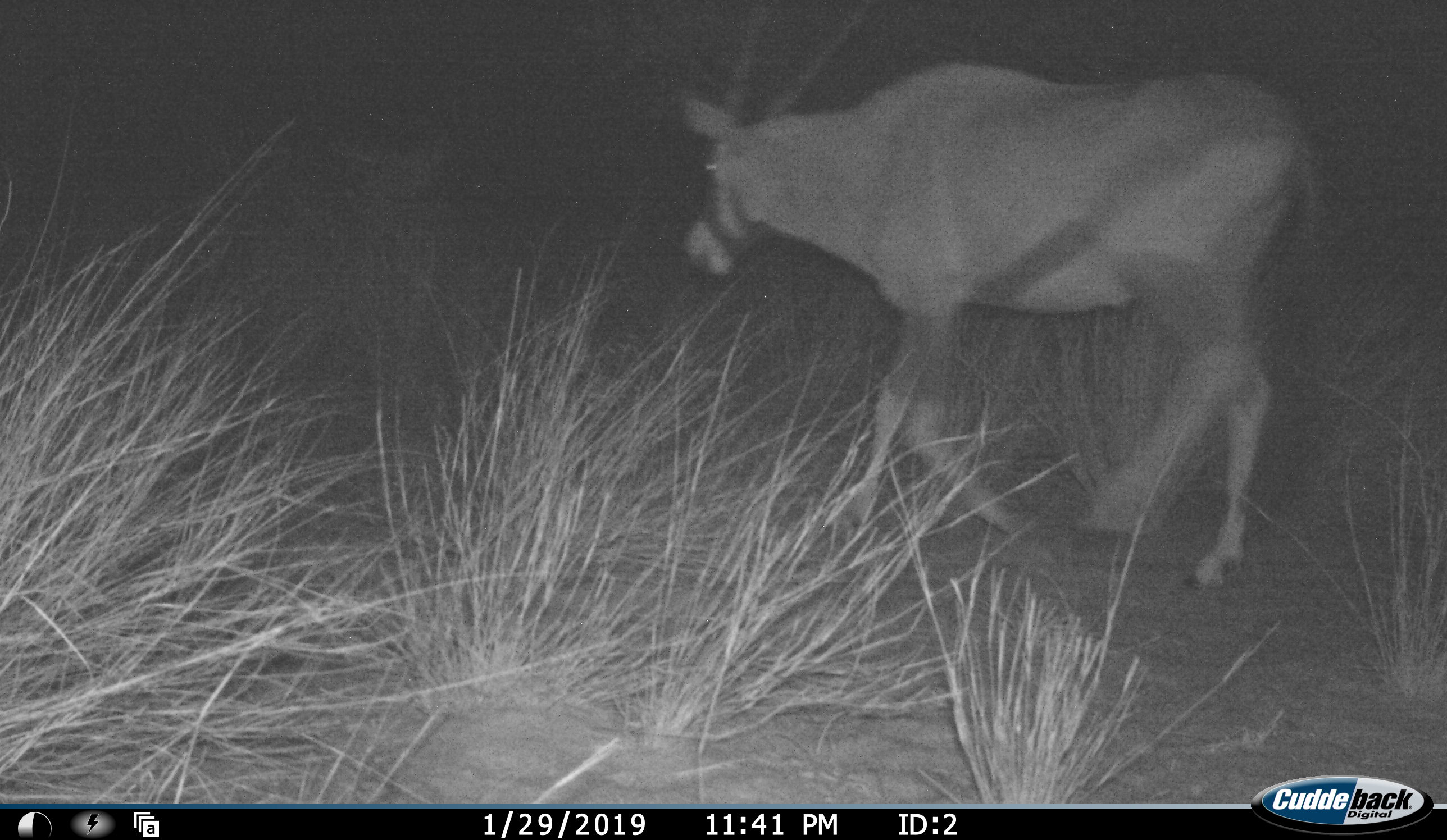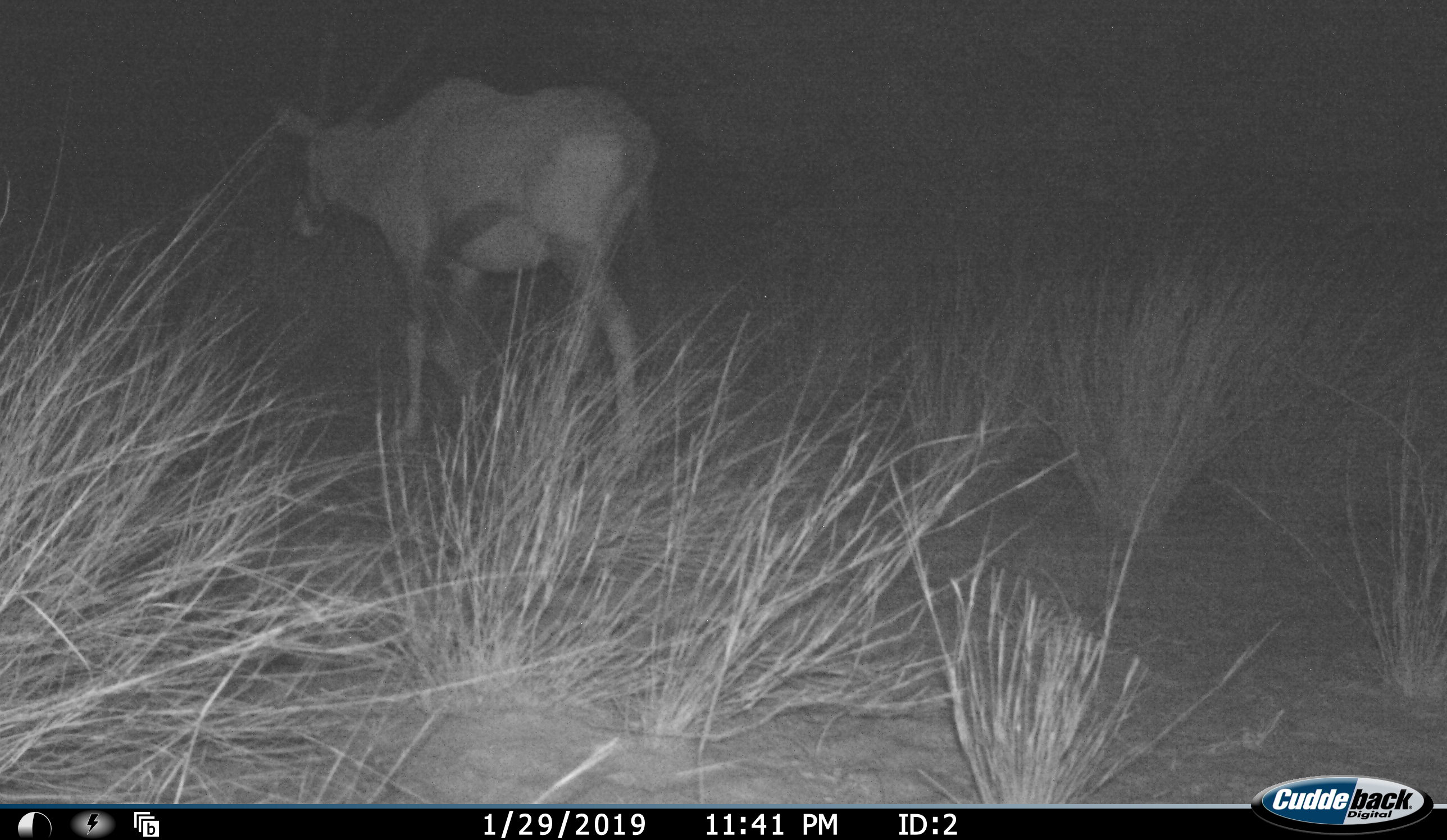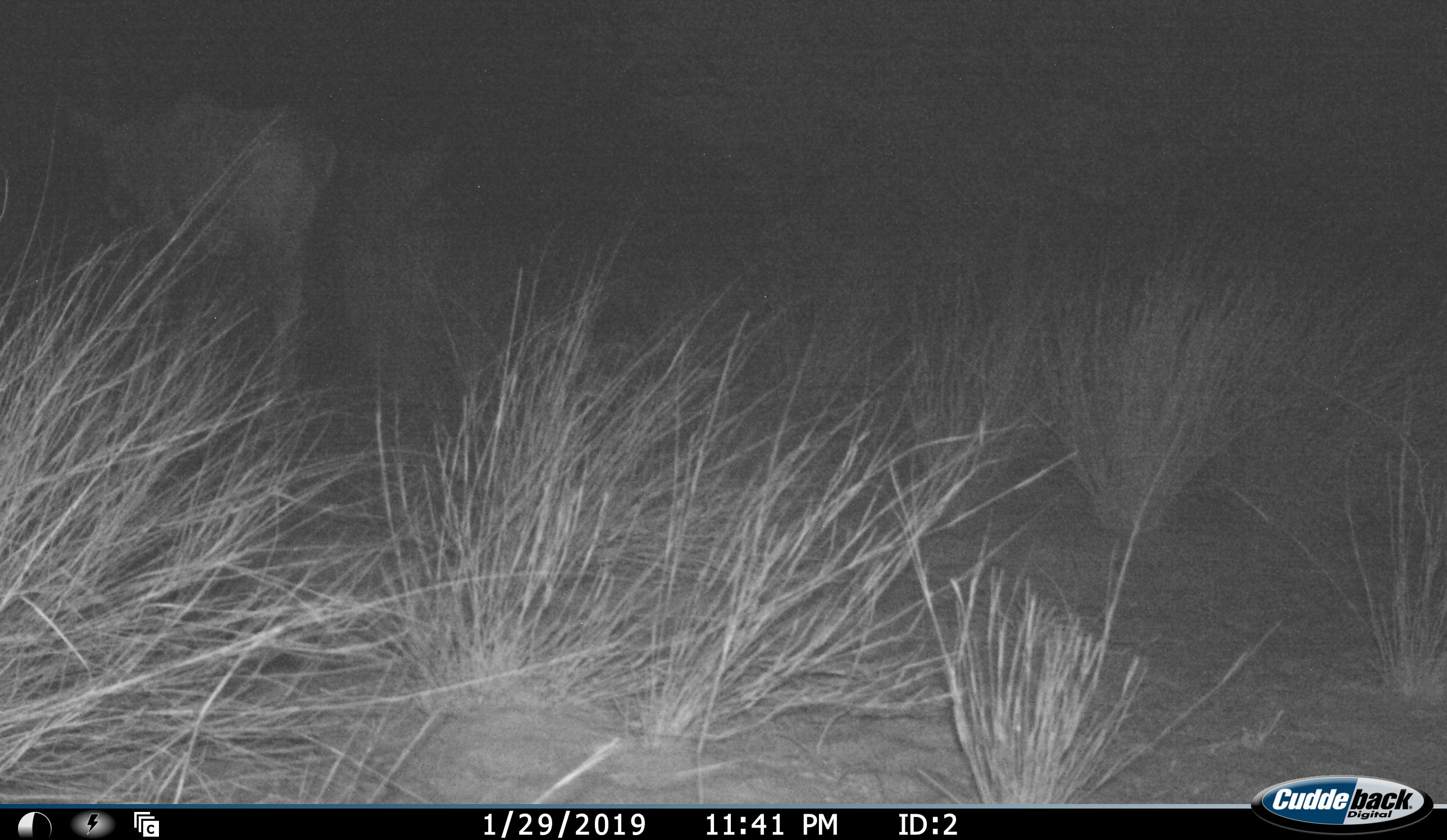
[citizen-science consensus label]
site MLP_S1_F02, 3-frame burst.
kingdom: Animalia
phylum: Chordata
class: Mammalia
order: Artiodactyla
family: Bovidae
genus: Oryx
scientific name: Oryx gazella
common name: gemsbok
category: oryx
Oryx (gemsbok) (Oryx gazella), count 1. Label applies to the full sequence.